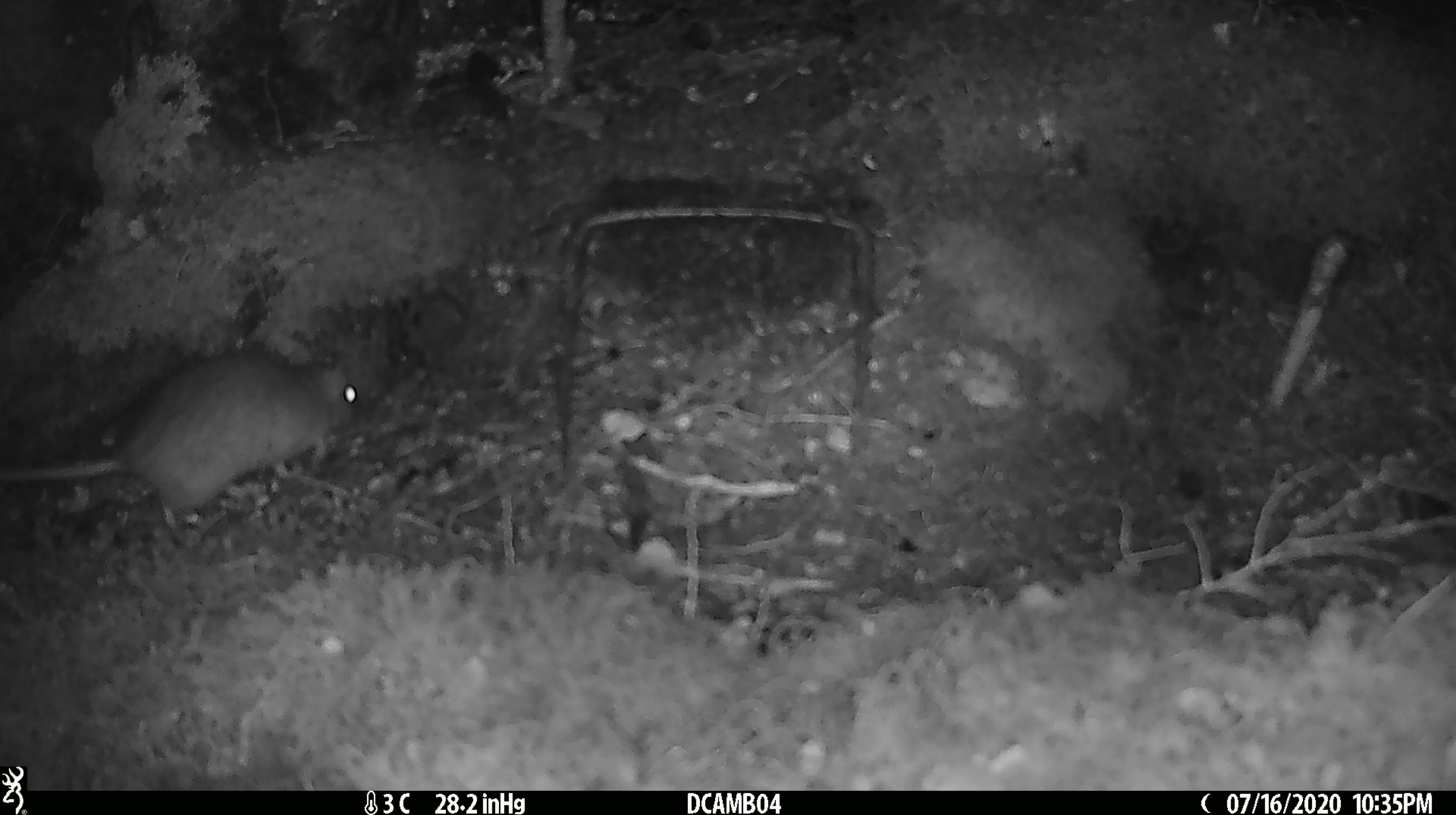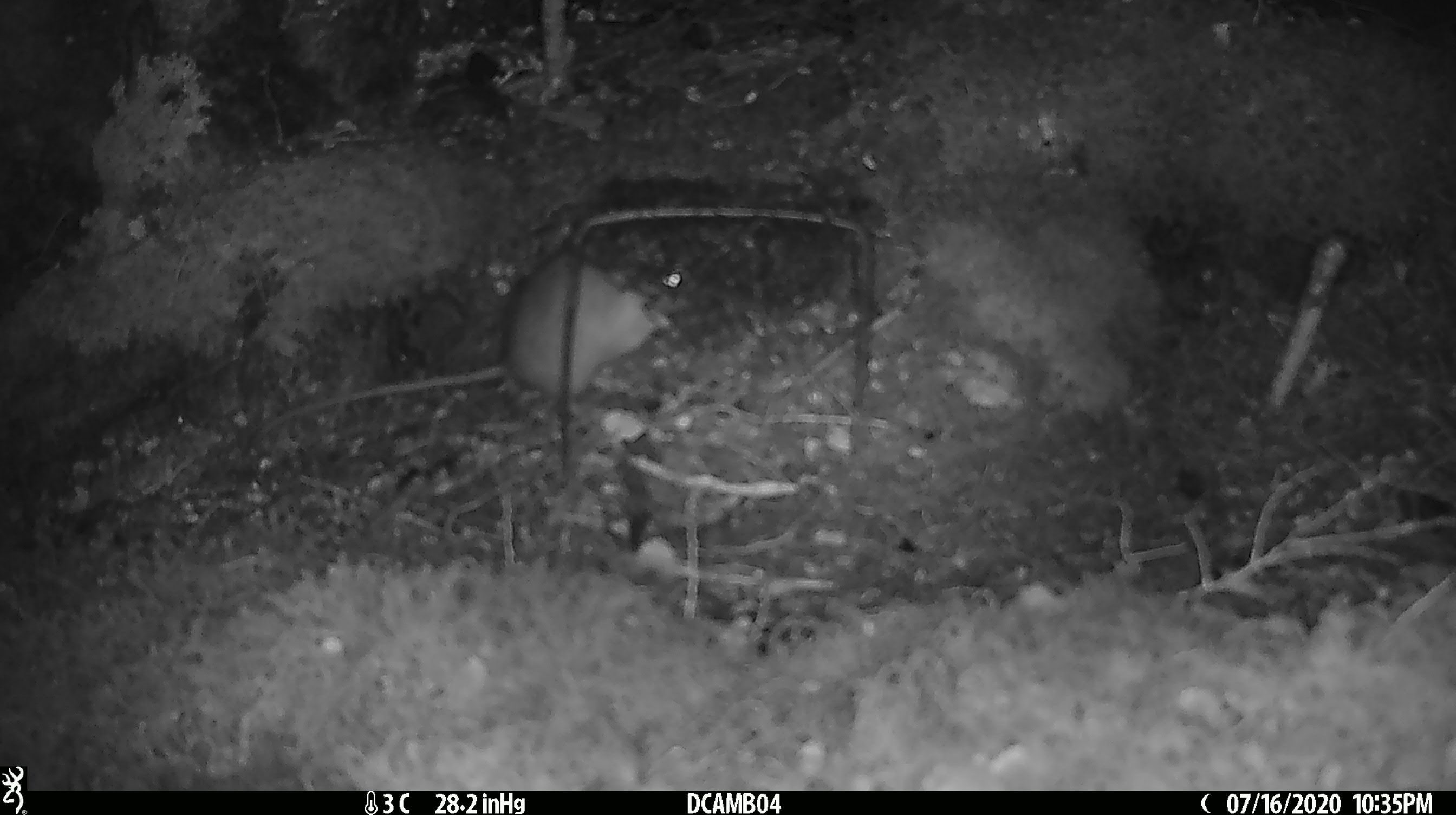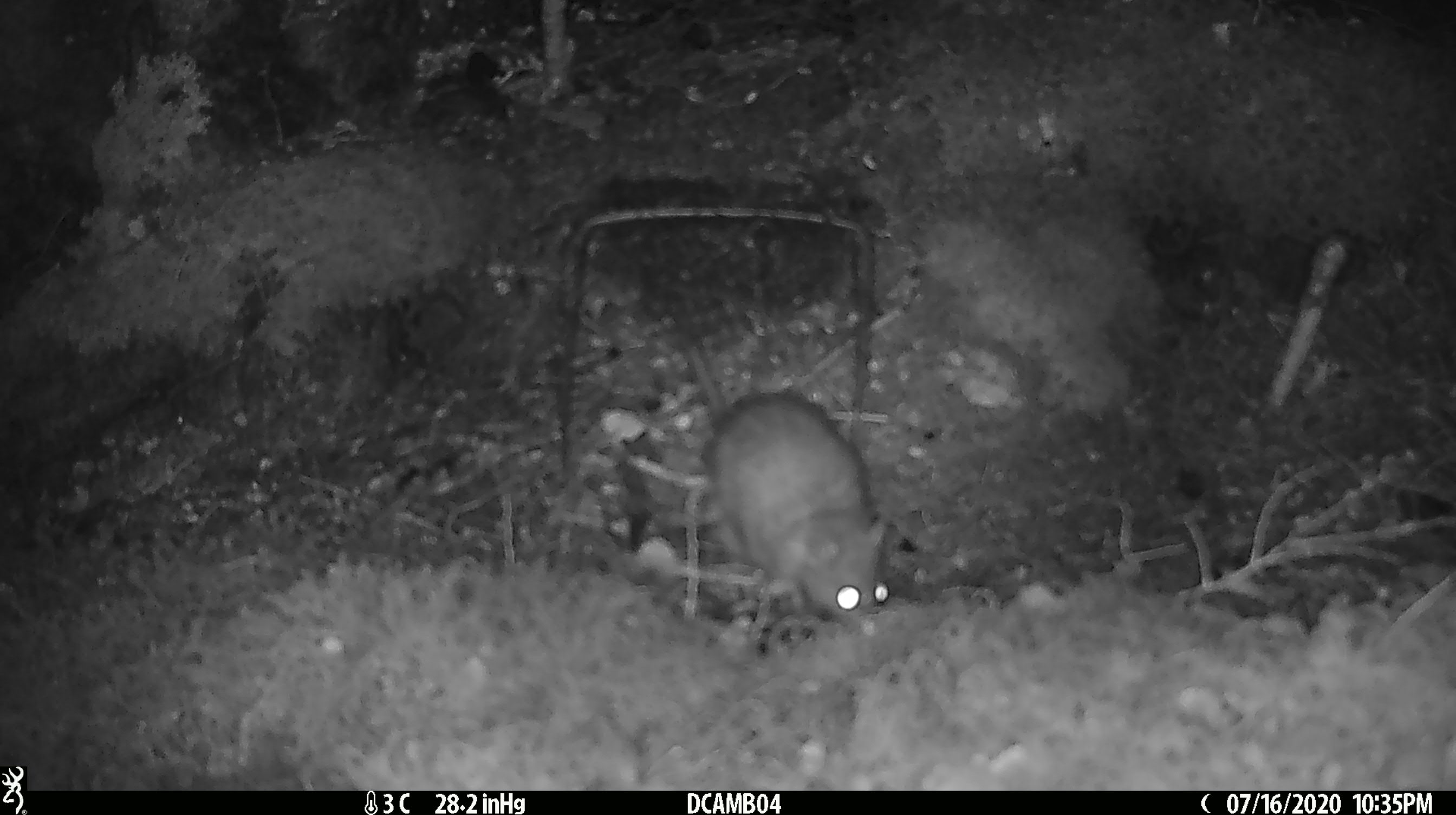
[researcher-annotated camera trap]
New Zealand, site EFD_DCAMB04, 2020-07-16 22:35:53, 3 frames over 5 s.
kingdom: Animalia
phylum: Chordata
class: Mammalia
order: Rodentia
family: Muridae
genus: Rattus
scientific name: Rattus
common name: rat